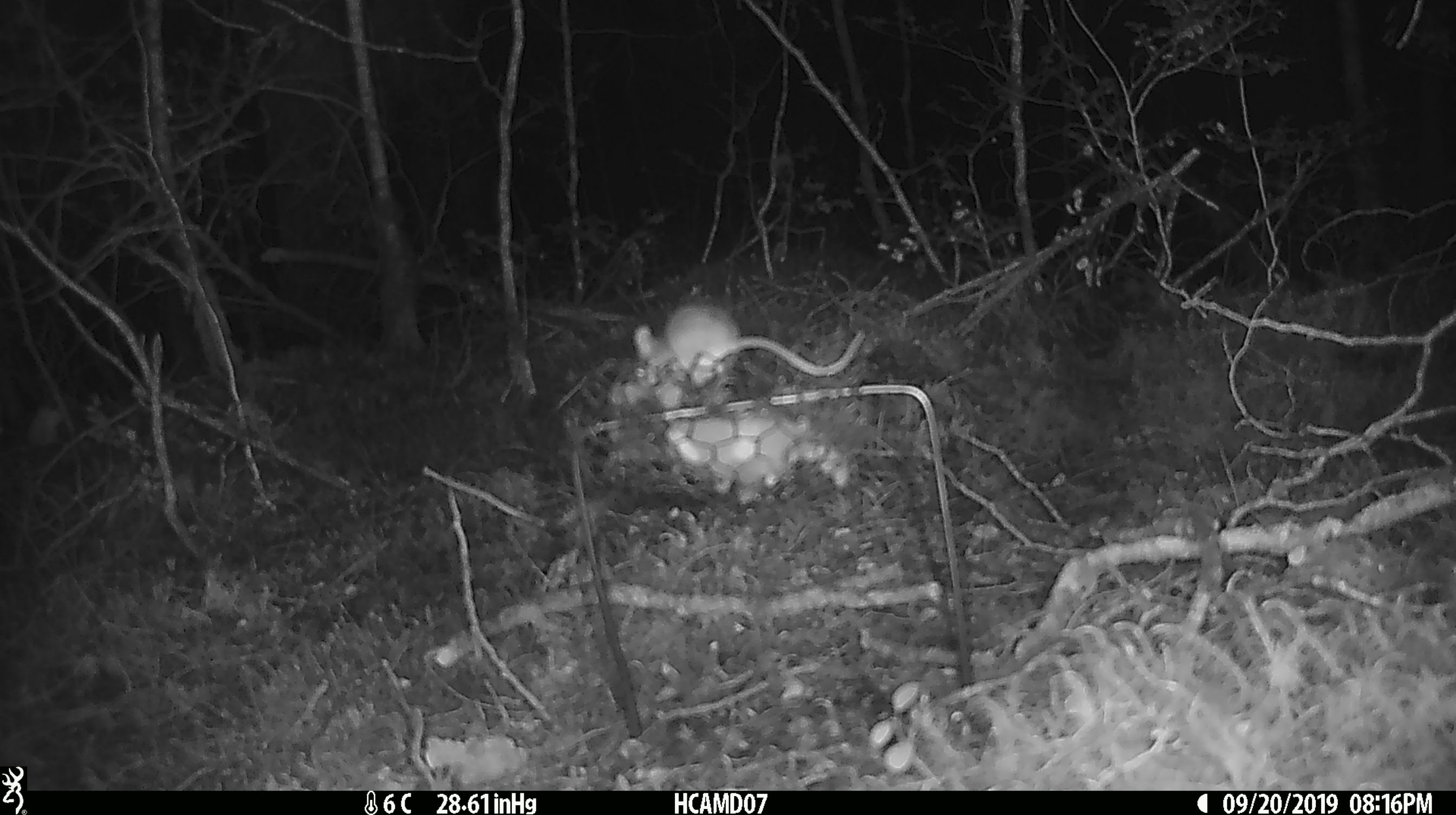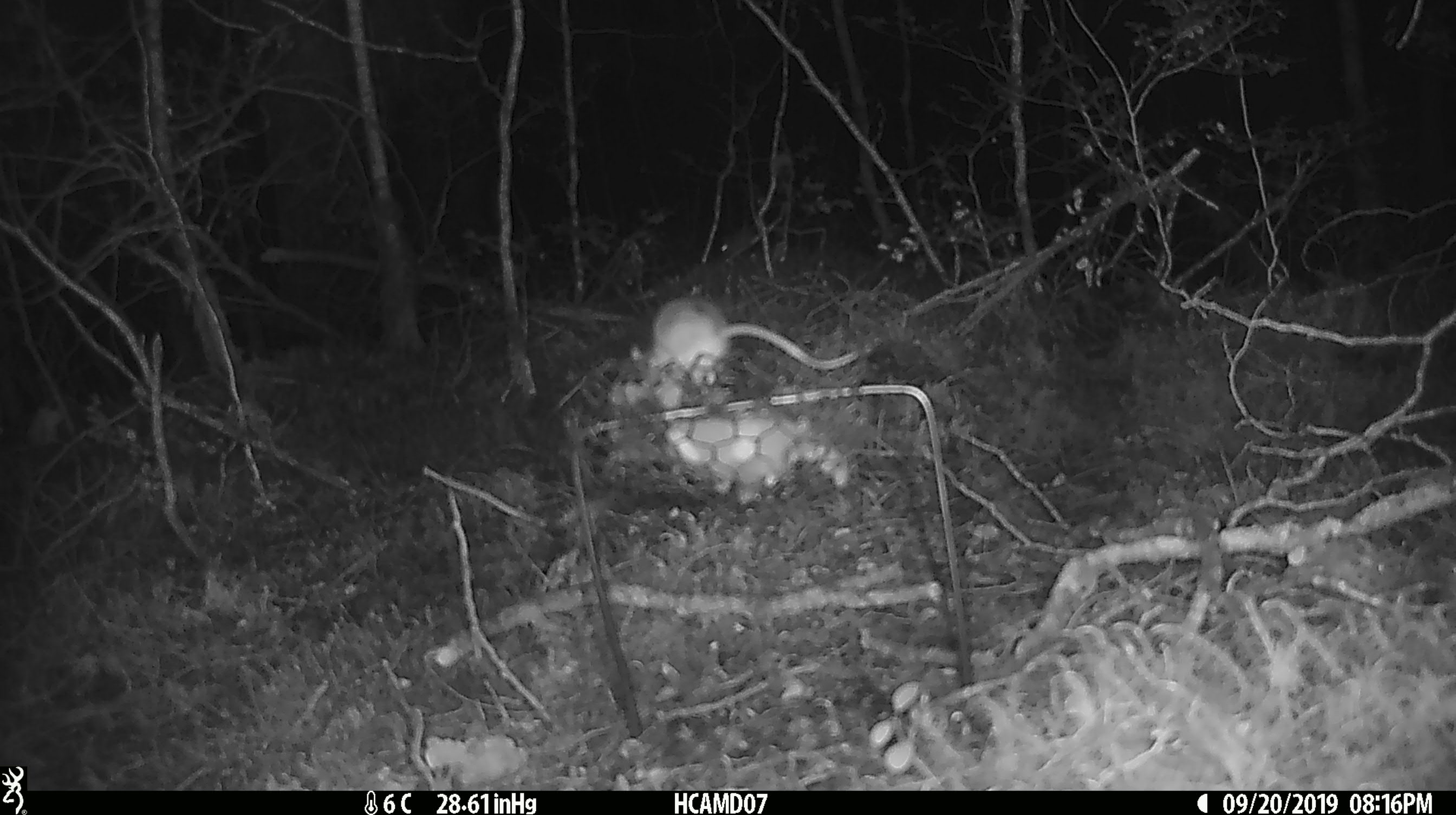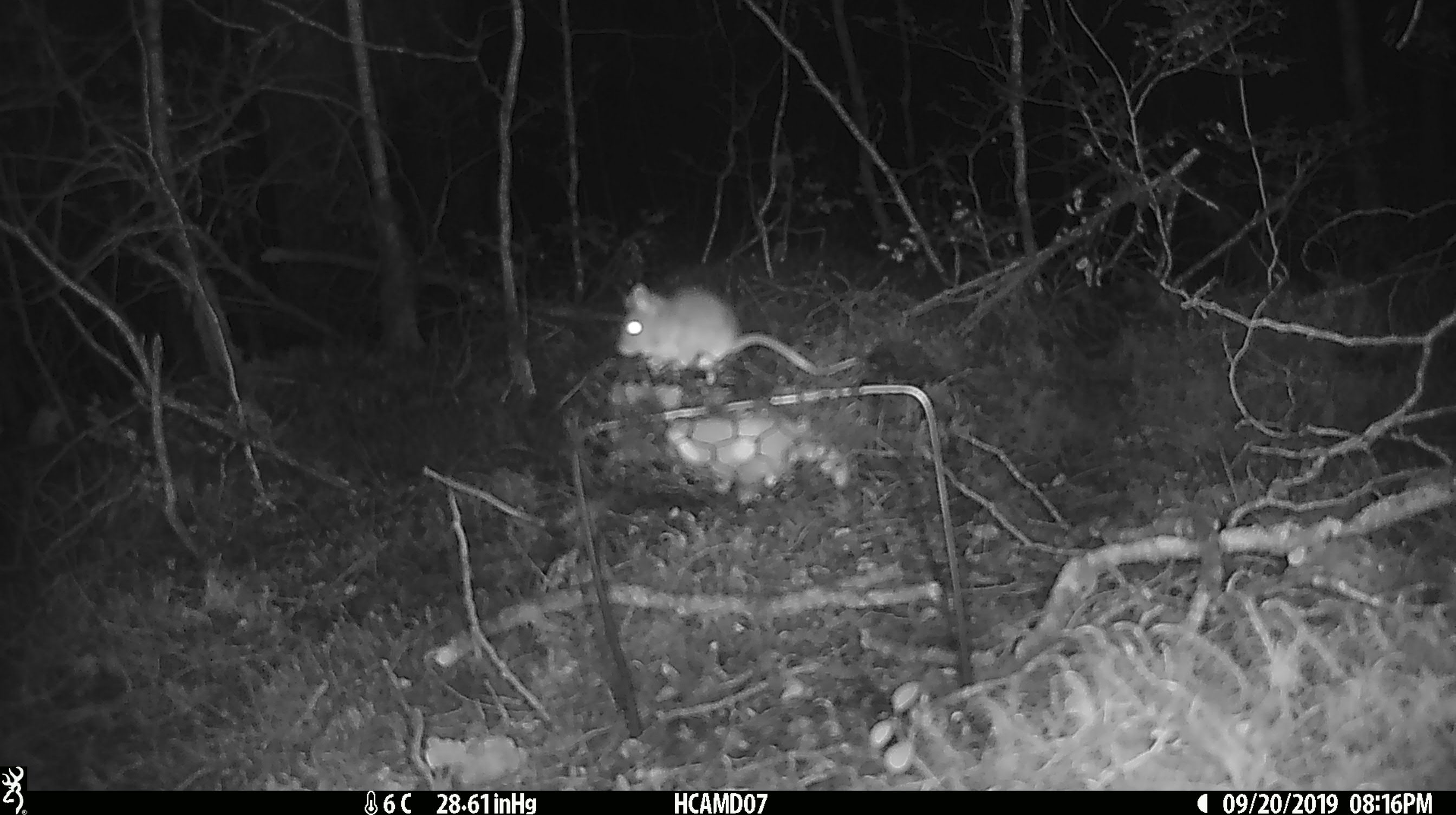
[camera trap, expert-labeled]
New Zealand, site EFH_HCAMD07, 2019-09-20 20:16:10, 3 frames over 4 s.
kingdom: Animalia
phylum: Chordata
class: Mammalia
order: Rodentia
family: Muridae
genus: Mus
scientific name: Mus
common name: mouse